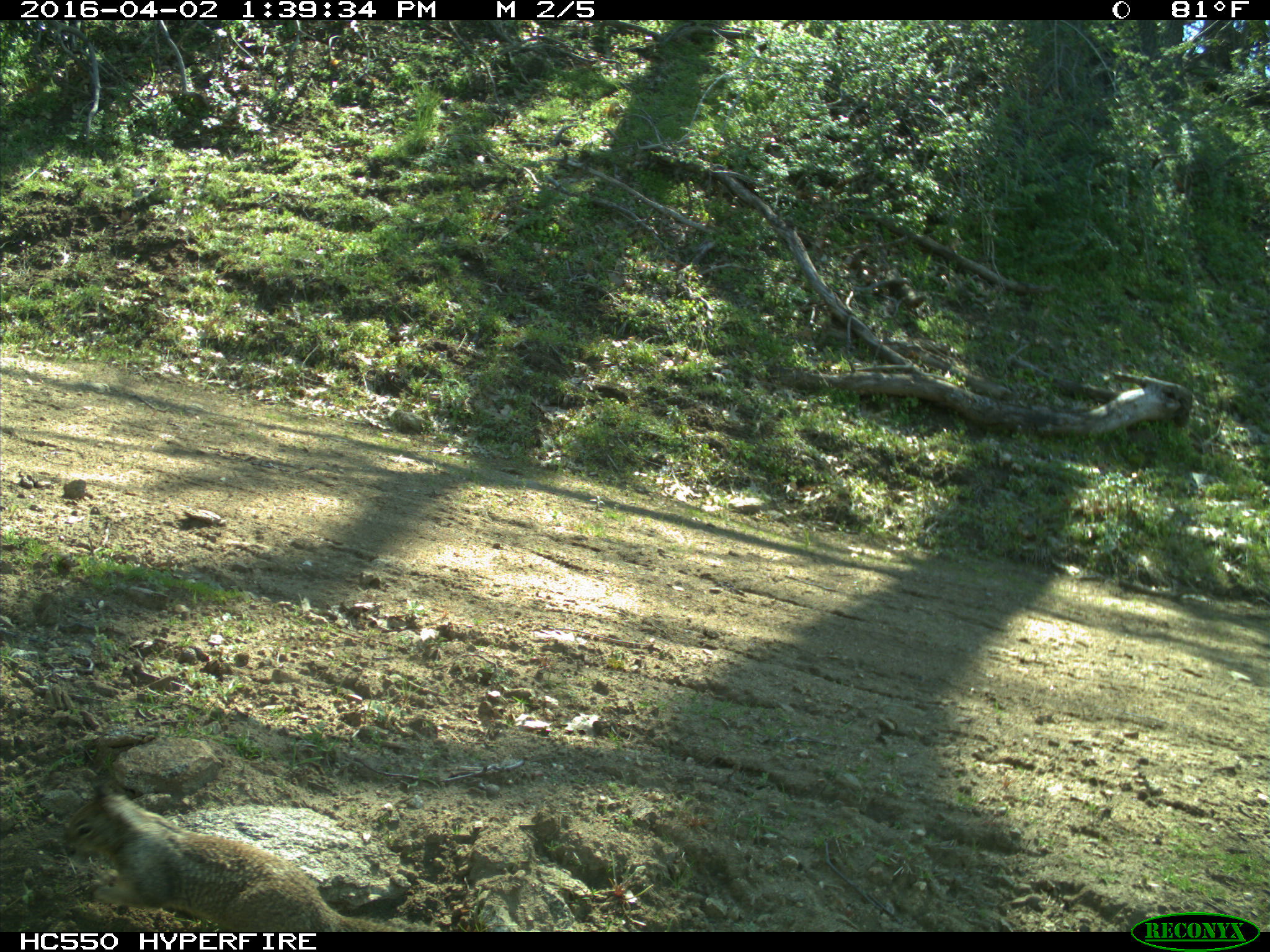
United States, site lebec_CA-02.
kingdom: Animalia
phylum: Chordata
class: Mammalia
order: Rodentia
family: Sciuridae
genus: Otospermophilus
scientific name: Otospermophilus beecheyi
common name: california ground squirrel